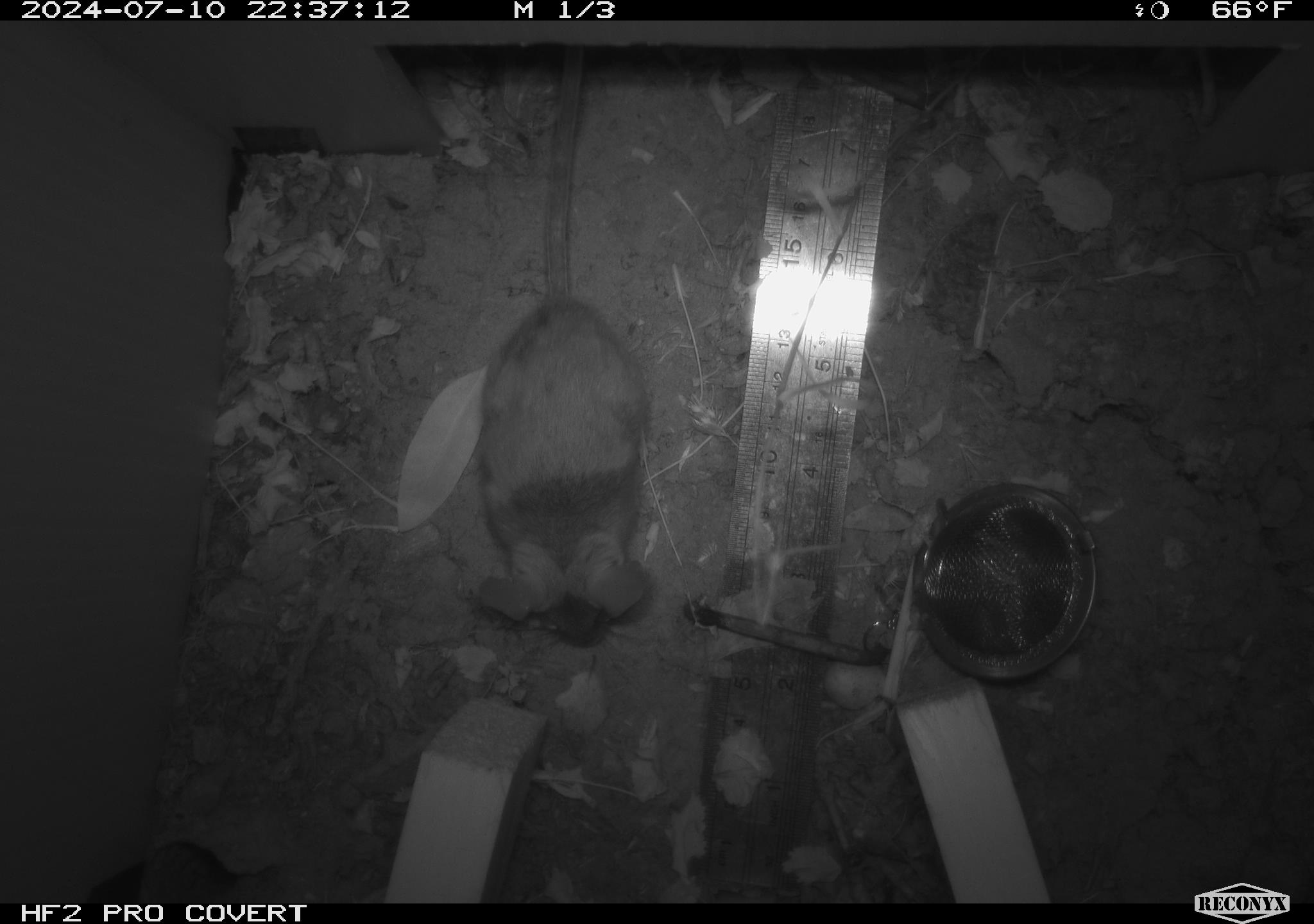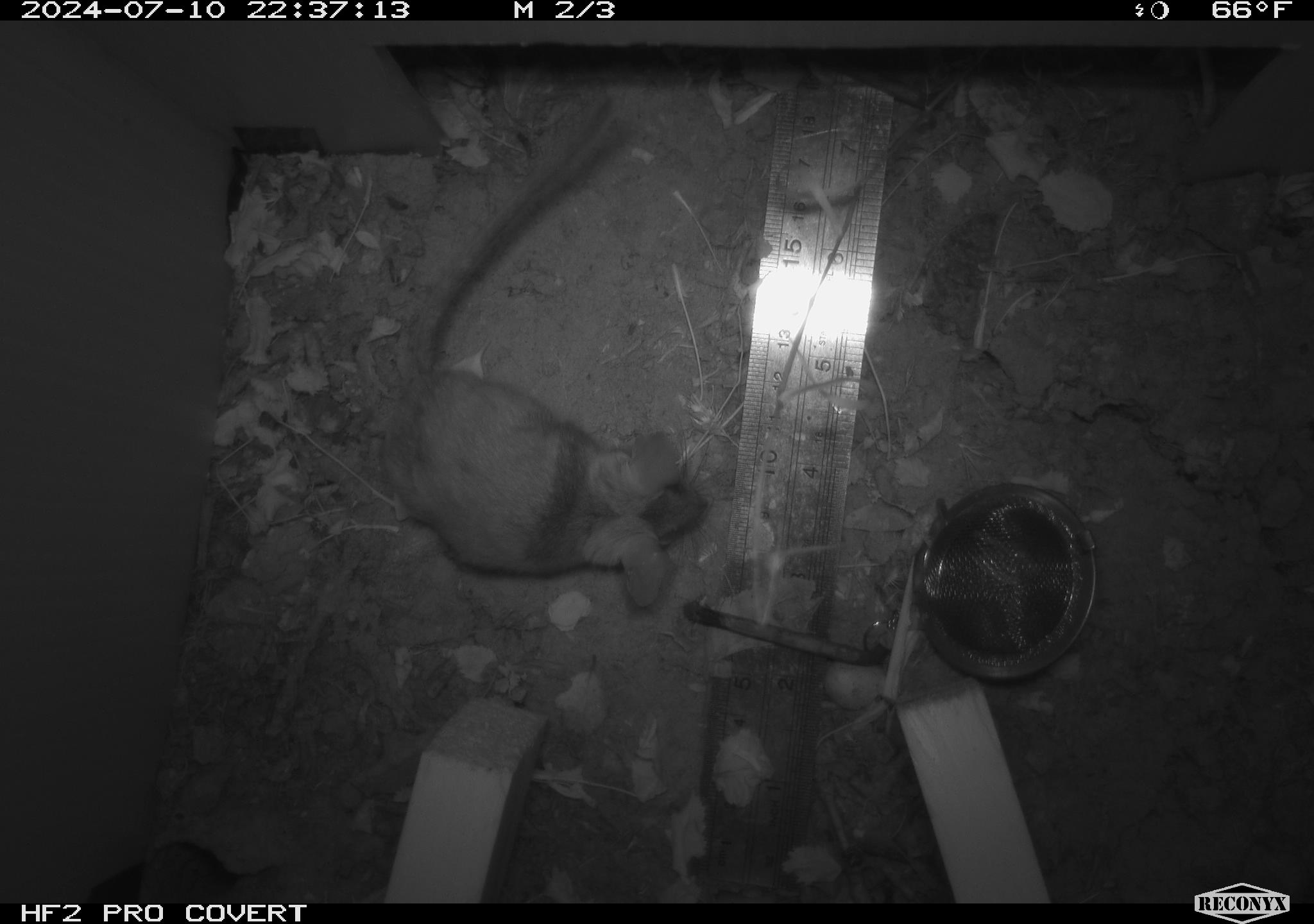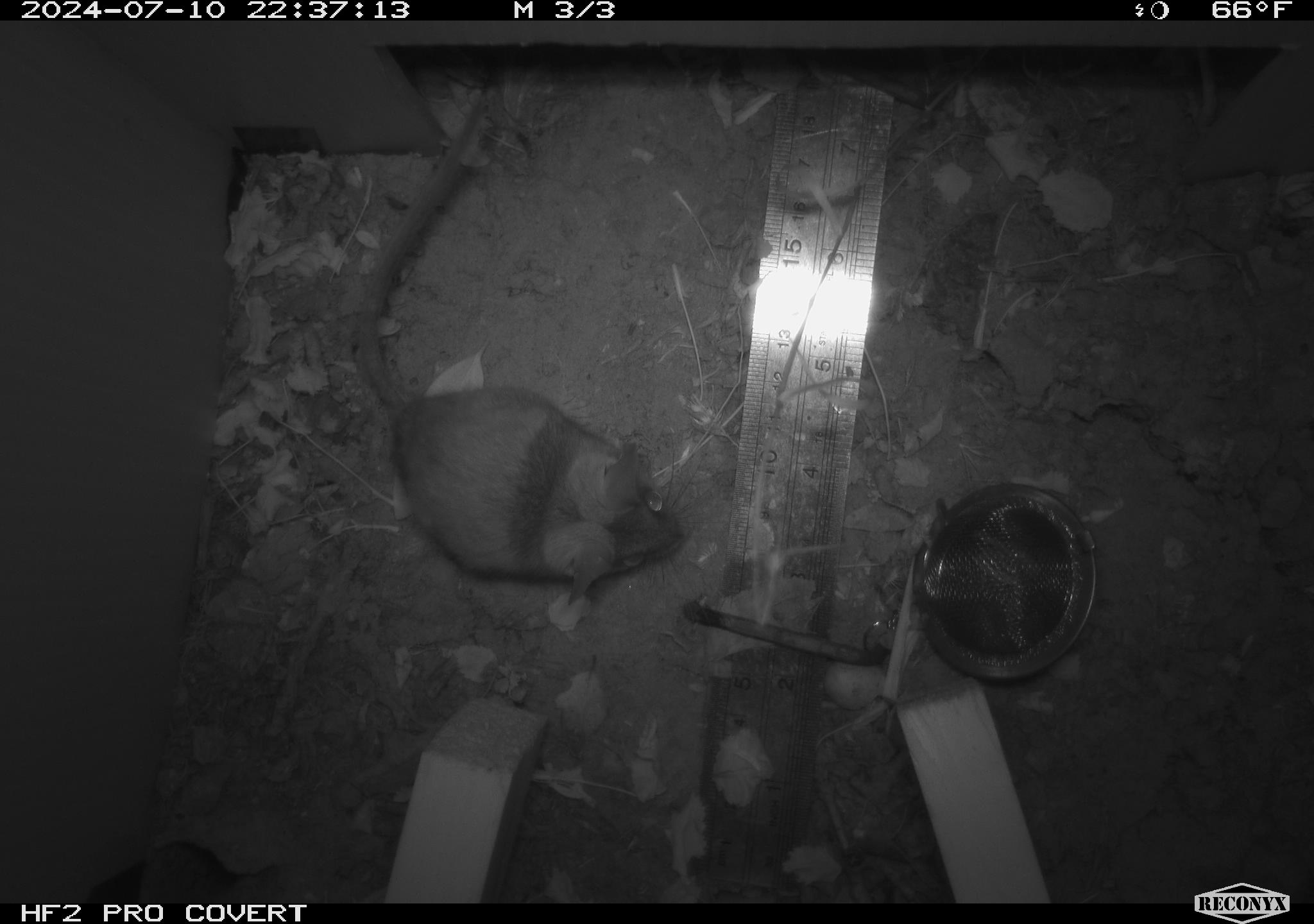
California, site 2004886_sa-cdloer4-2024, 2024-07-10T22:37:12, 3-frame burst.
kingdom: Animalia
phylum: Chordata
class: Mammalia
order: Rodentia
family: Cricetidae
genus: Neotoma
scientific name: Neotoma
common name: pack rat or woodrat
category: neotoma species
Neotoma species (pack rat or woodrat) (Neotoma).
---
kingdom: Animalia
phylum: Chordata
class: Mammalia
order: Rodentia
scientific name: Rodentia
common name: rodent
Rodent (Rodentia).